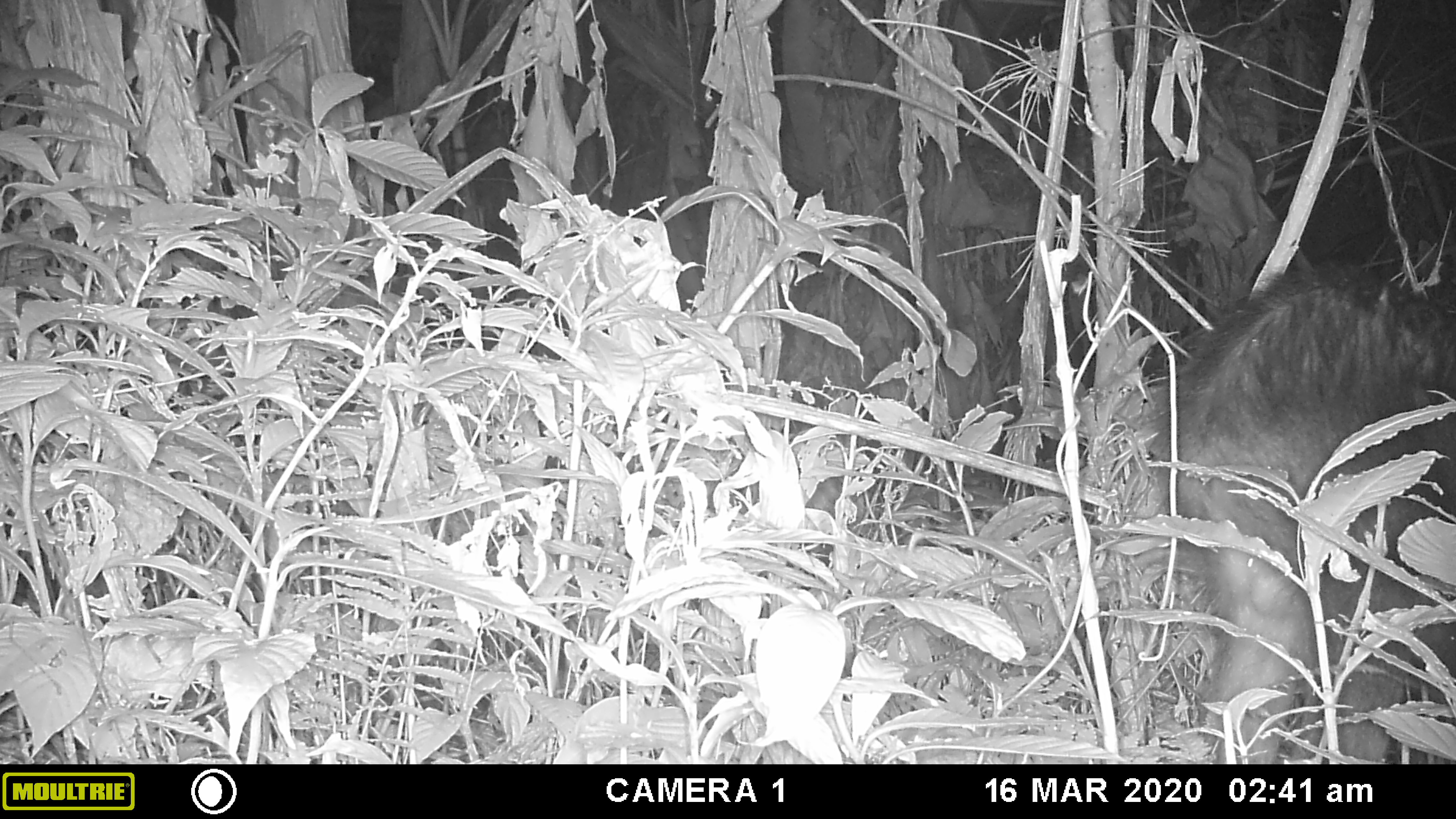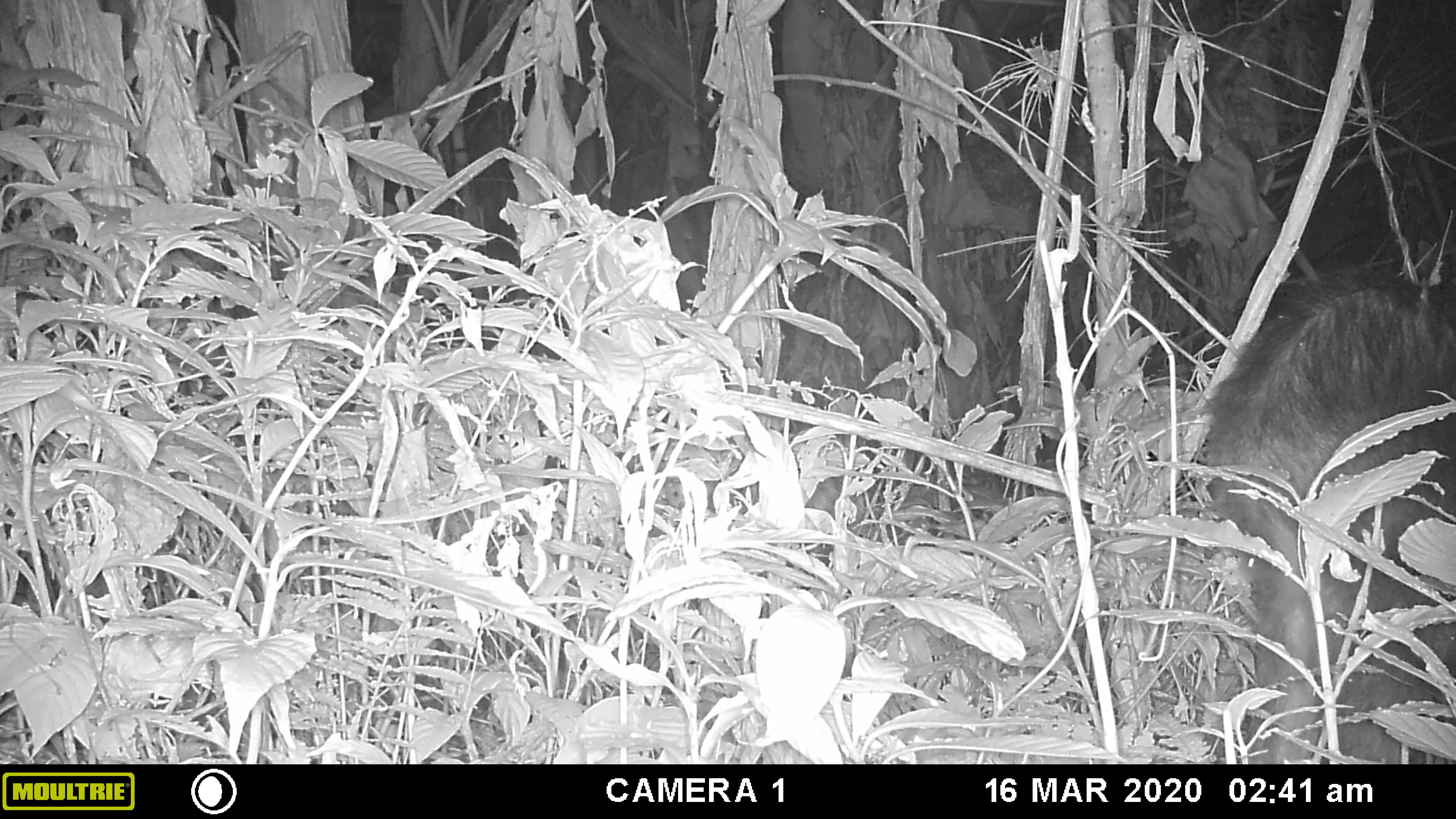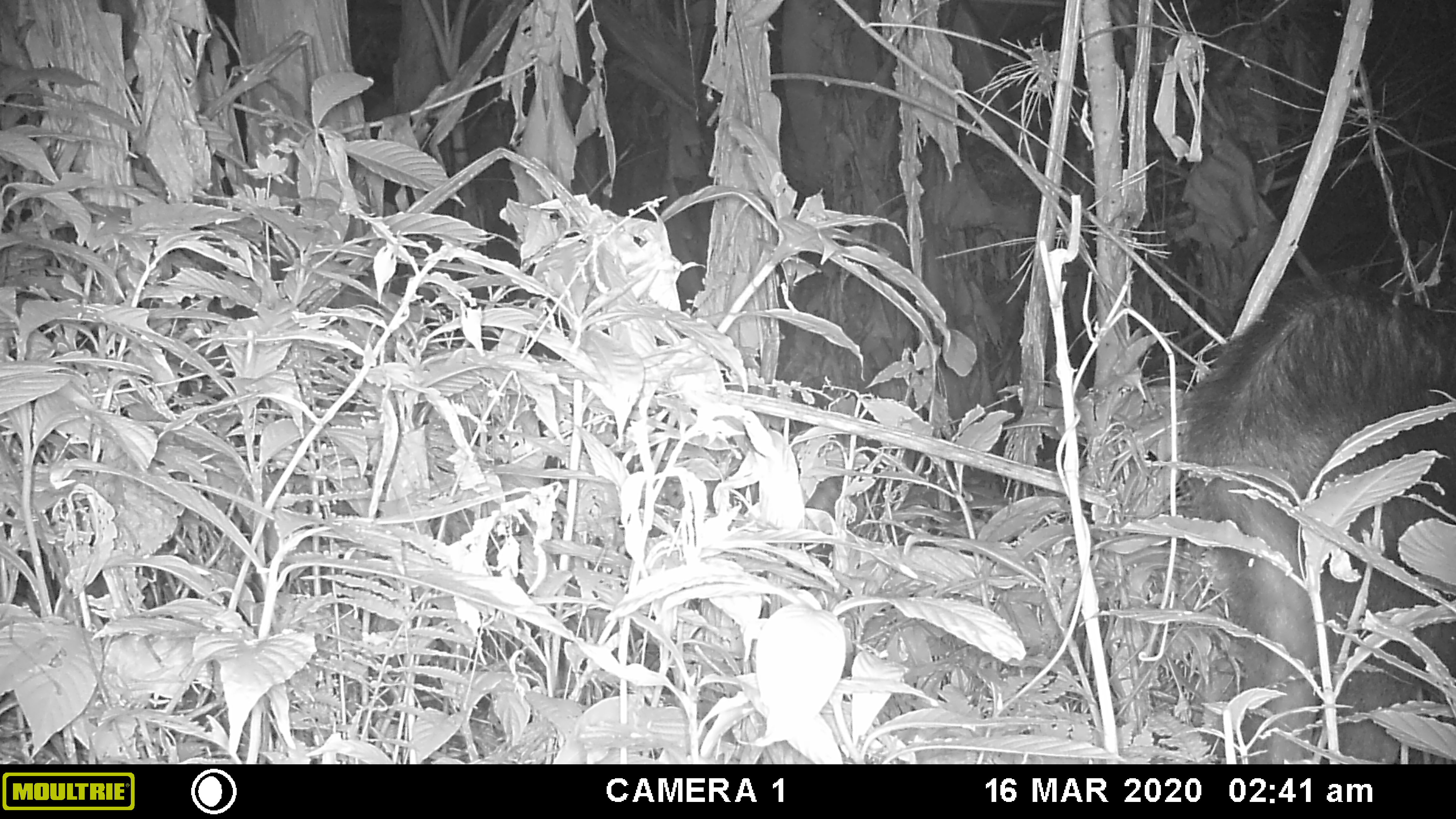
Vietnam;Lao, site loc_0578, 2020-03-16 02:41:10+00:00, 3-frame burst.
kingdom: Animalia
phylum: Chordata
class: Mammalia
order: Artiodactyla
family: Bovidae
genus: Capricornis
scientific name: Capricornis sumatraensis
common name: chinese serow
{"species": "chinese serow (Capricornis sumatraensis)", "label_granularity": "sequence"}